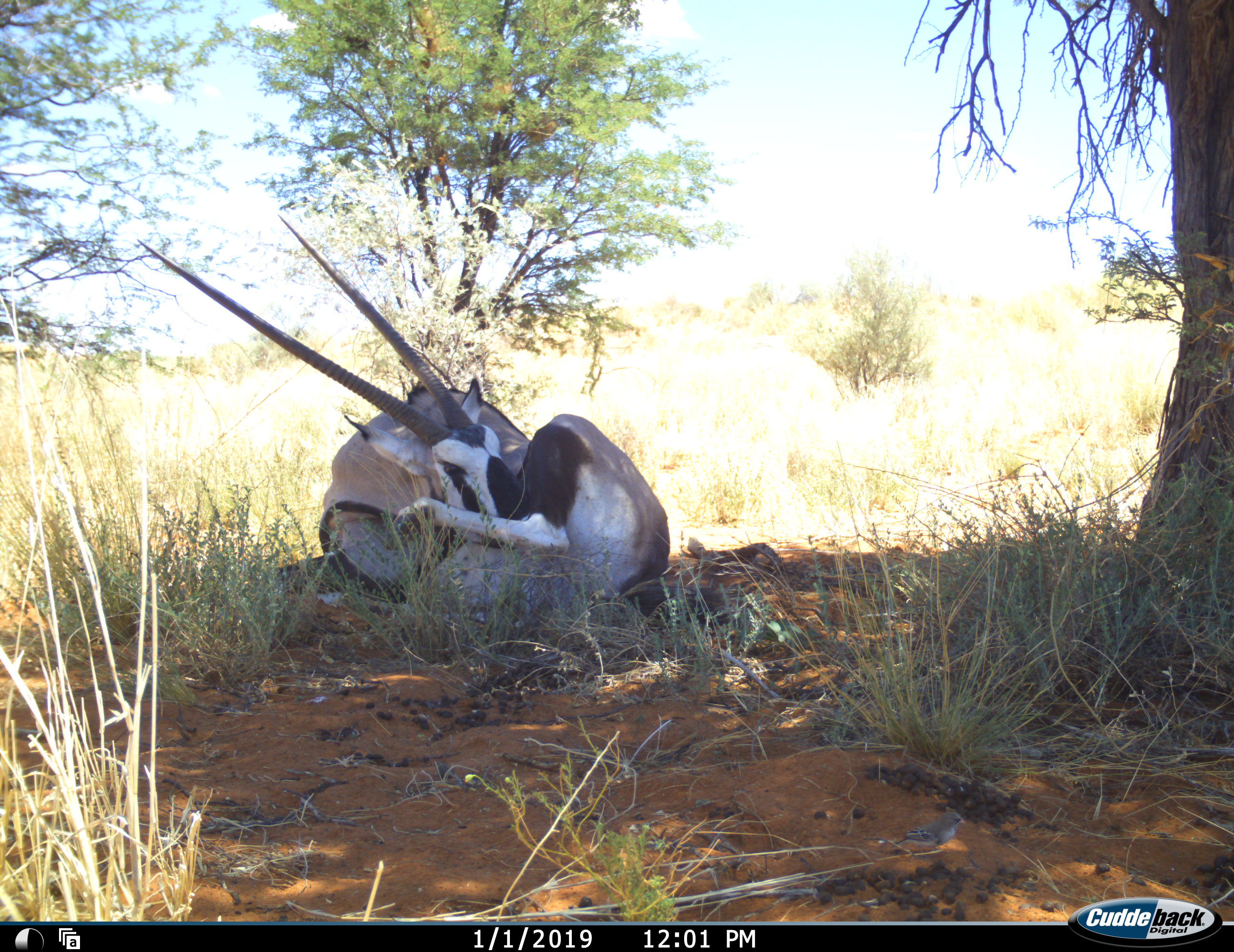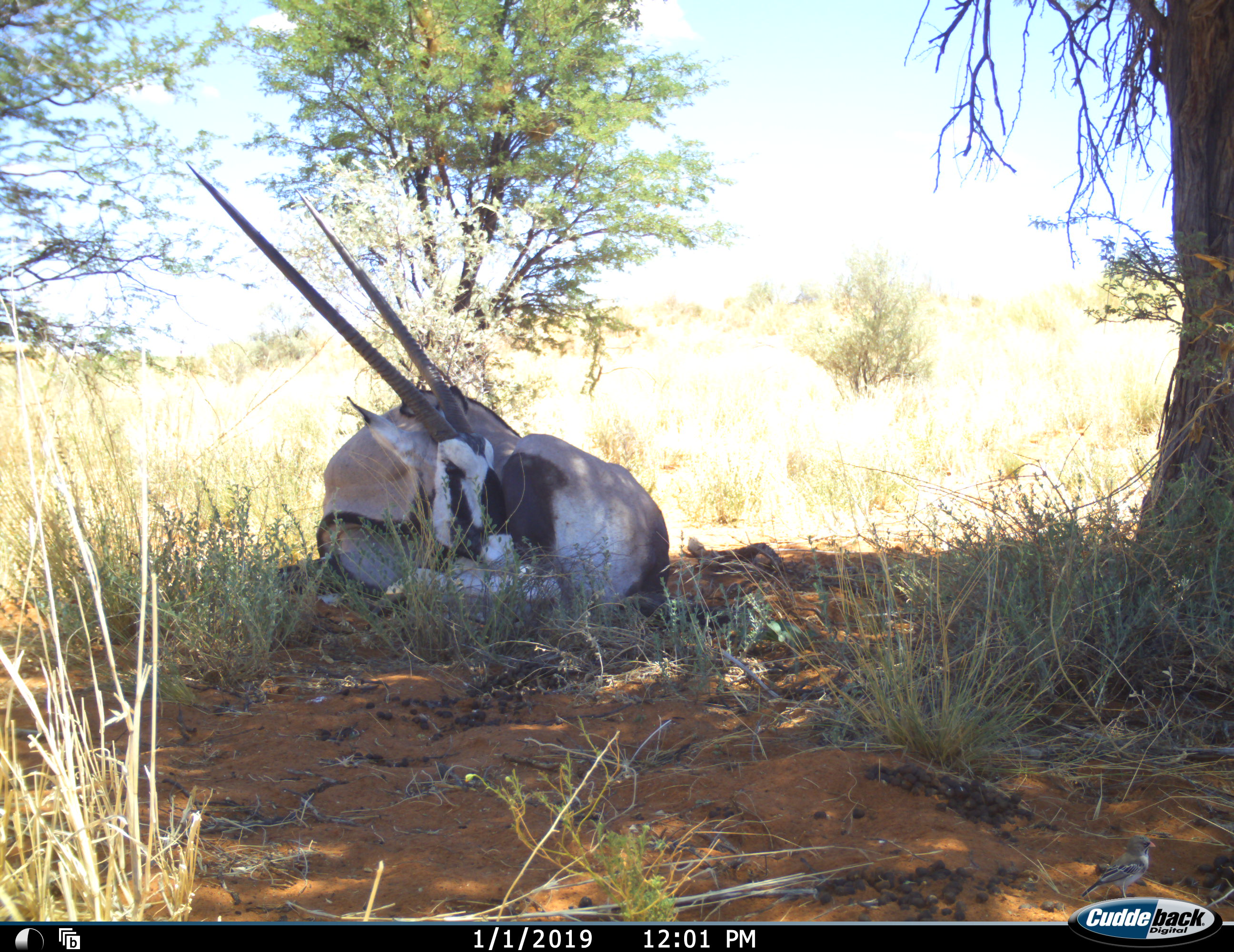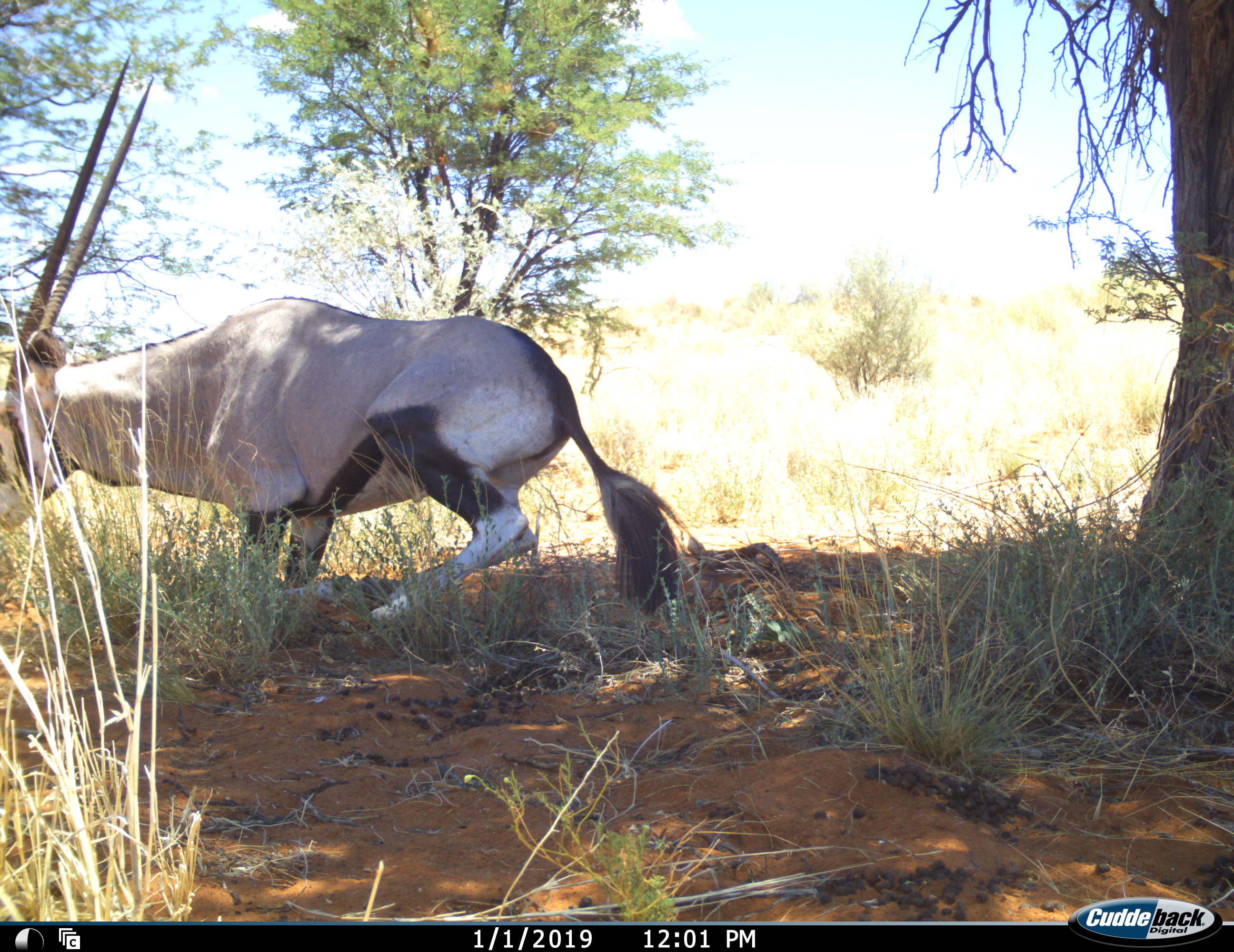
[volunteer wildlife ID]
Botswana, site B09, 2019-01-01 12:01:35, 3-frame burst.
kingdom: Animalia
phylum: Chordata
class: Mammalia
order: Artiodactyla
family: Bovidae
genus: Oryx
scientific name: Oryx gazella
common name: gemsbok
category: gemsbokoryx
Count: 1.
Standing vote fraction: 0%.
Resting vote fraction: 91%.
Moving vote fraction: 27%.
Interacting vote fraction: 9%.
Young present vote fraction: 0%.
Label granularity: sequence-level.